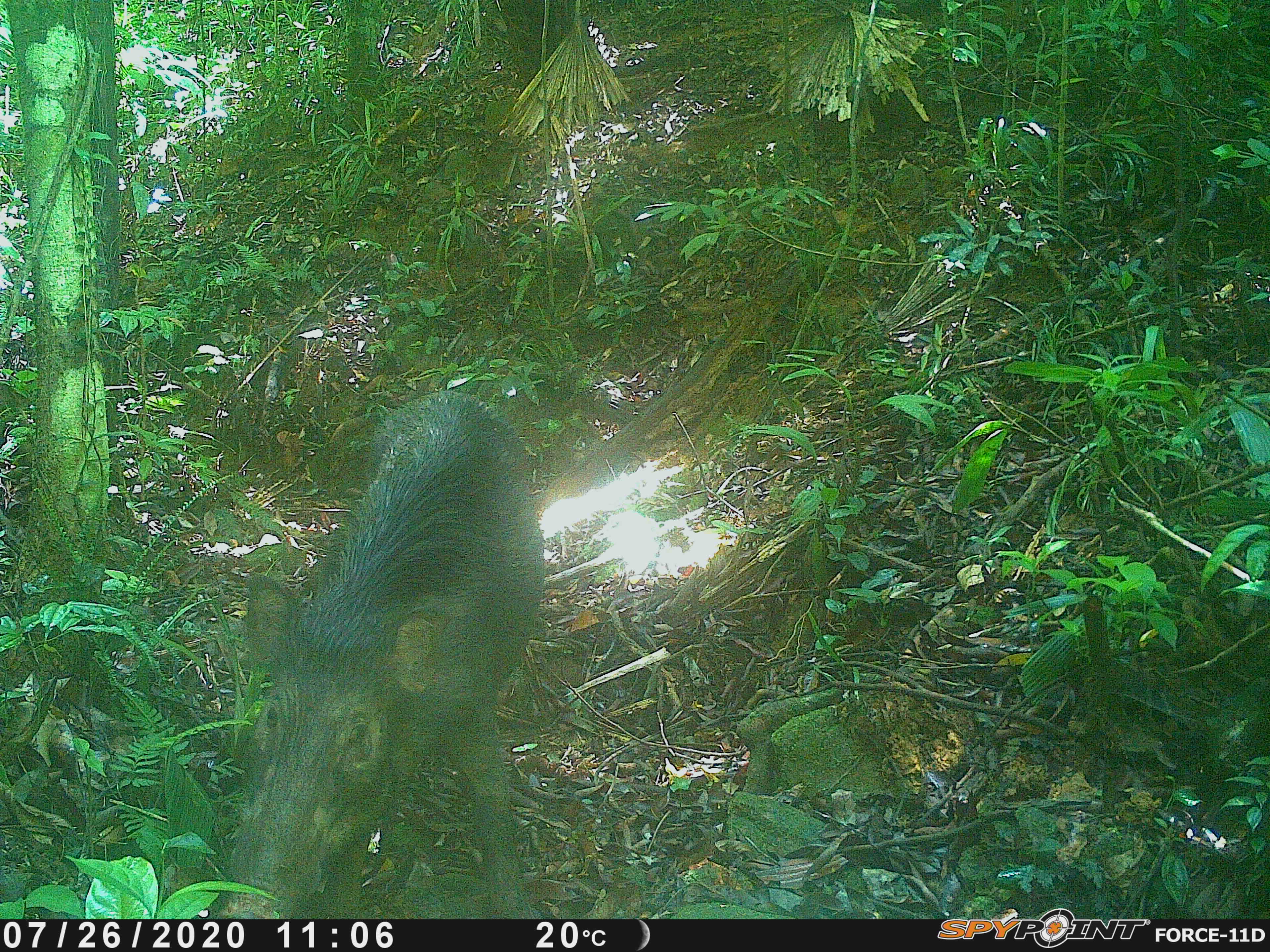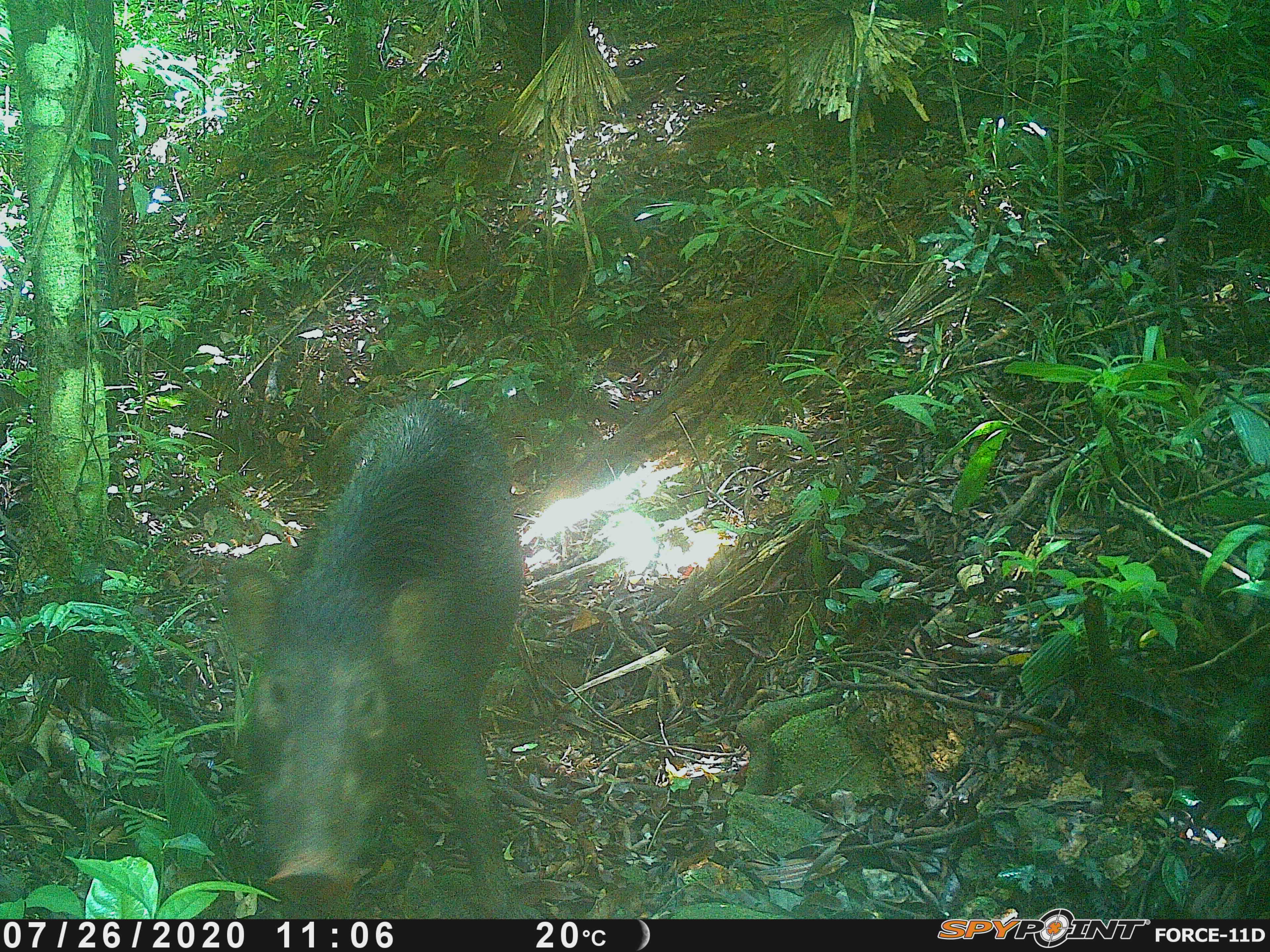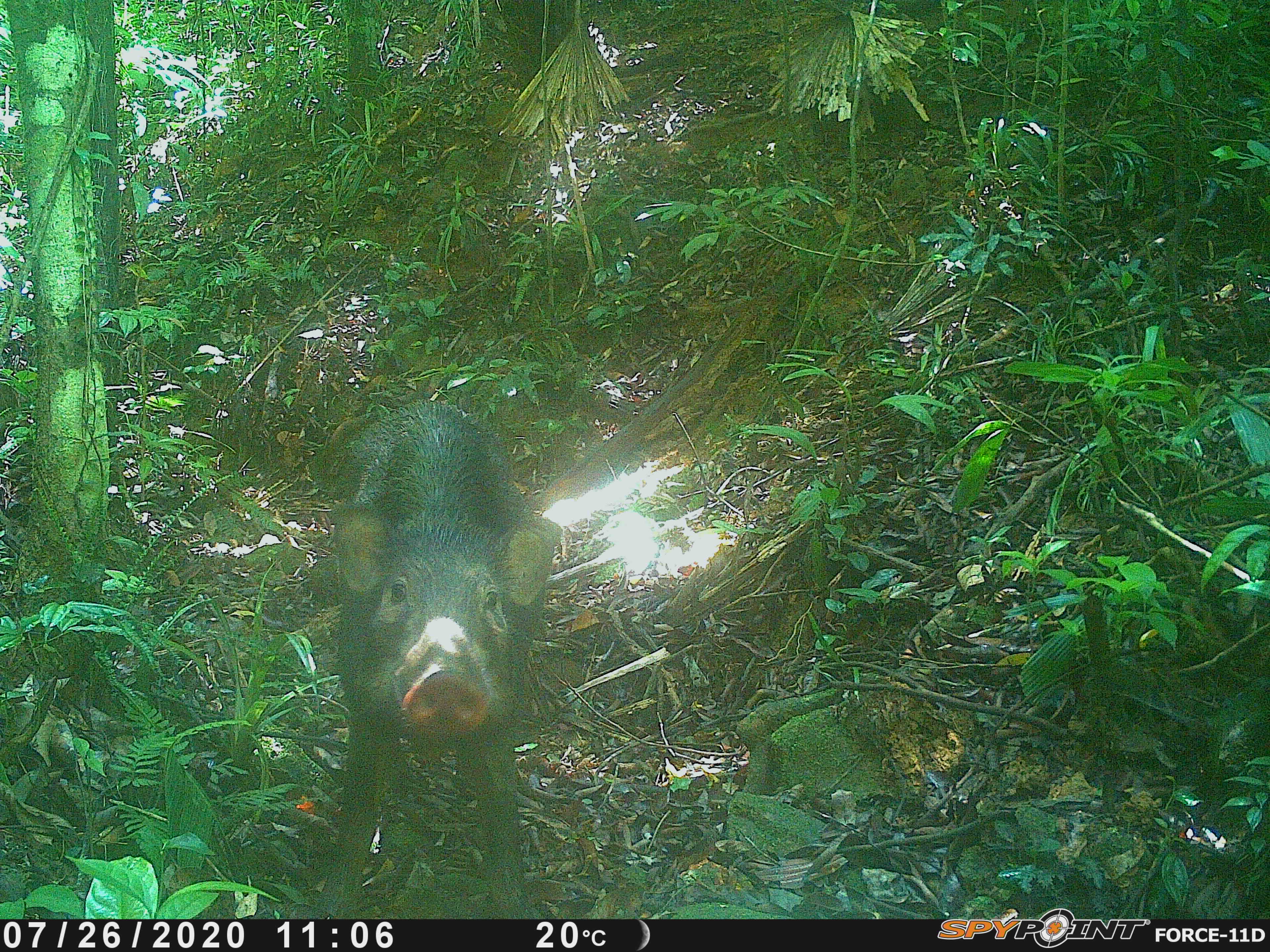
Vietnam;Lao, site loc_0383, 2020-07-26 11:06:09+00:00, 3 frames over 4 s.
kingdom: Animalia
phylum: Chordata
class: Mammalia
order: Artiodactyla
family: Suidae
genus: Sus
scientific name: Sus scrofa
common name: eurasian wild pig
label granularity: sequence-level